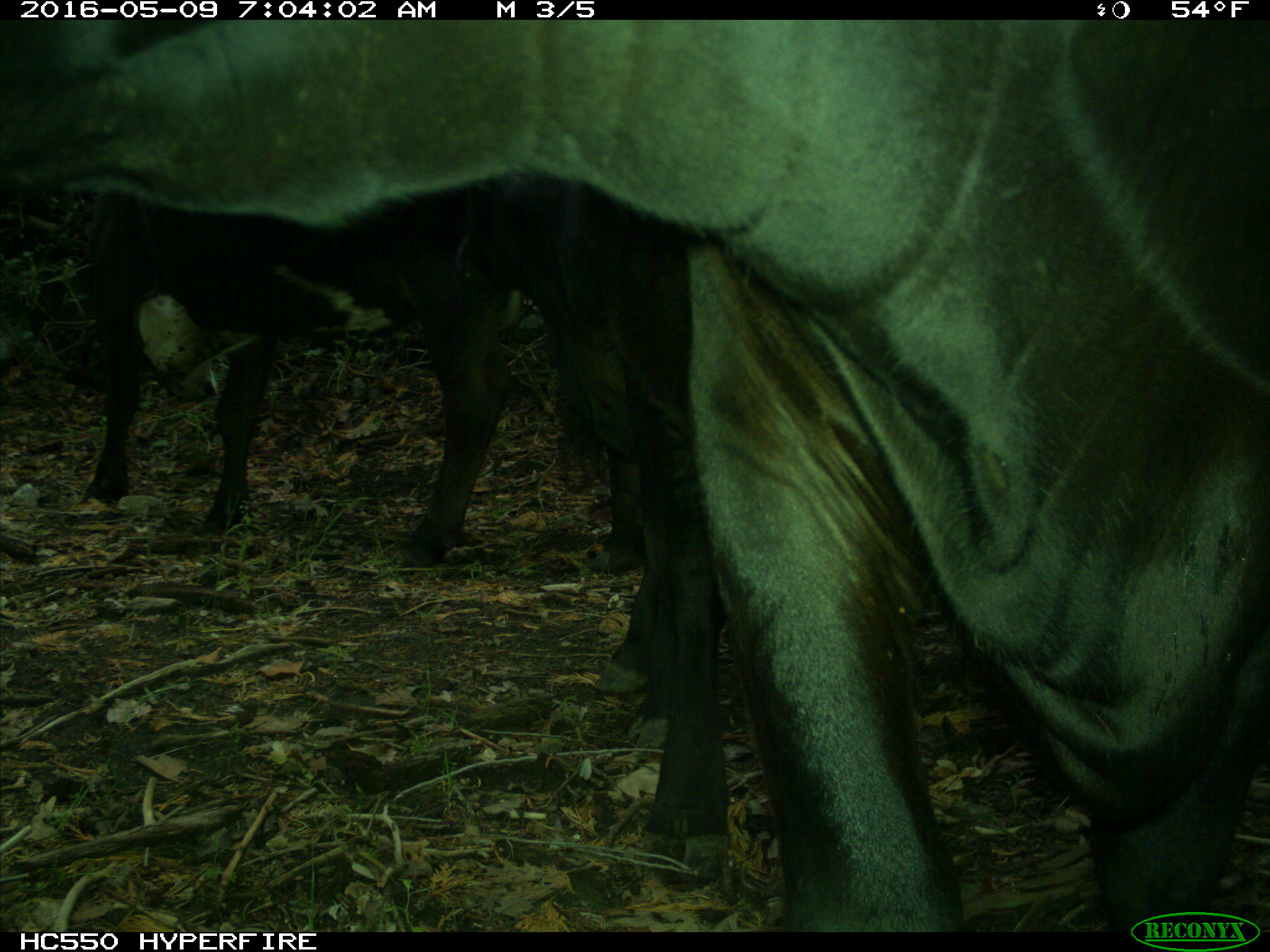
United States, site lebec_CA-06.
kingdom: Animalia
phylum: Chordata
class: Mammalia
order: Artiodactyla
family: Bovidae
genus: Bos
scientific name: Bos taurus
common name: domestic cow